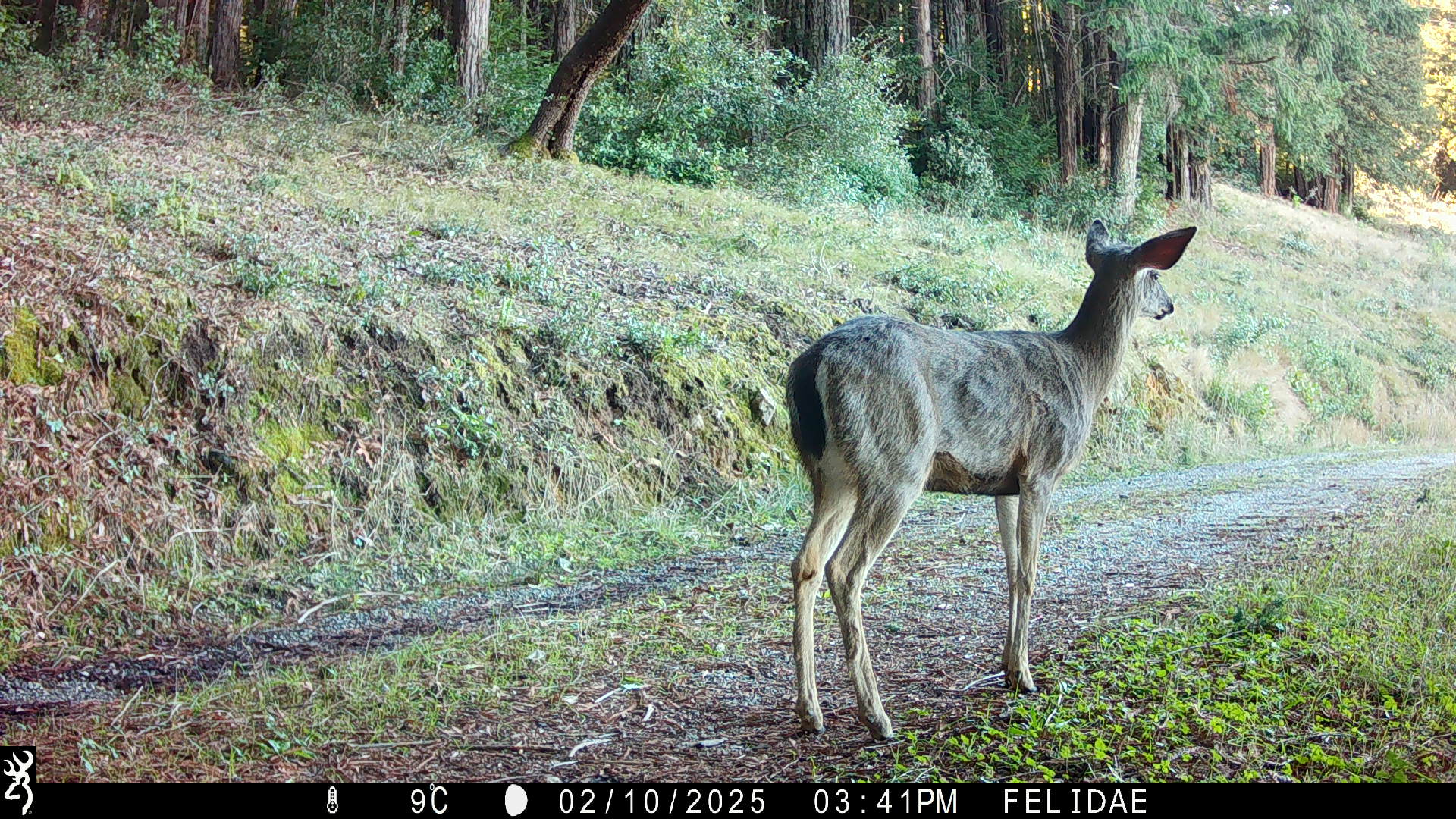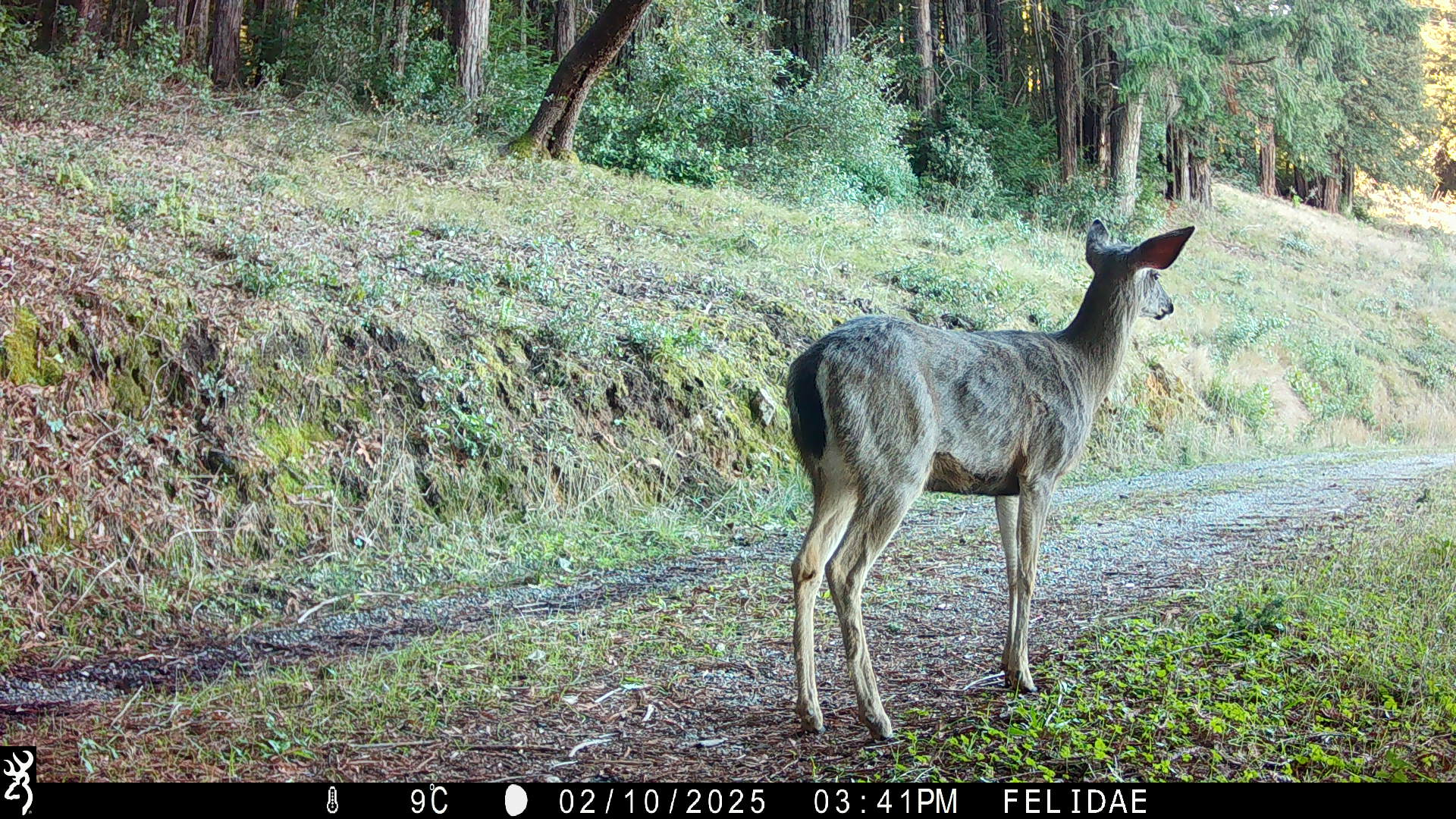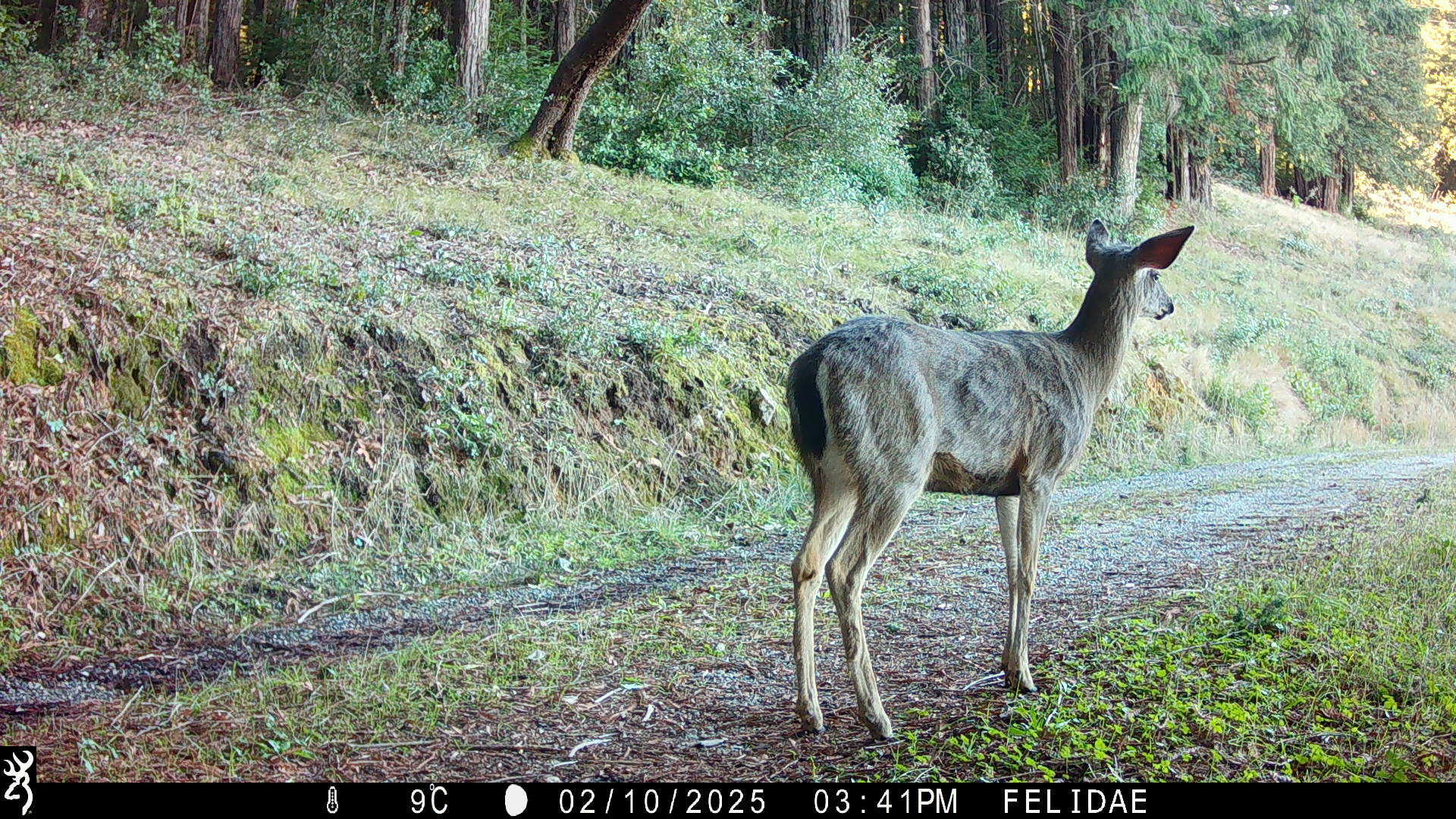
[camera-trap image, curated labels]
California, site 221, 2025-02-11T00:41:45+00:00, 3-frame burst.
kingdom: Animalia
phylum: Chordata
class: Mammalia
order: Artiodactyla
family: Cervidae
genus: Odocoileus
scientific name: Odocoileus hemionus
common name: mule deer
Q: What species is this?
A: Mule deer (Odocoileus hemionus).